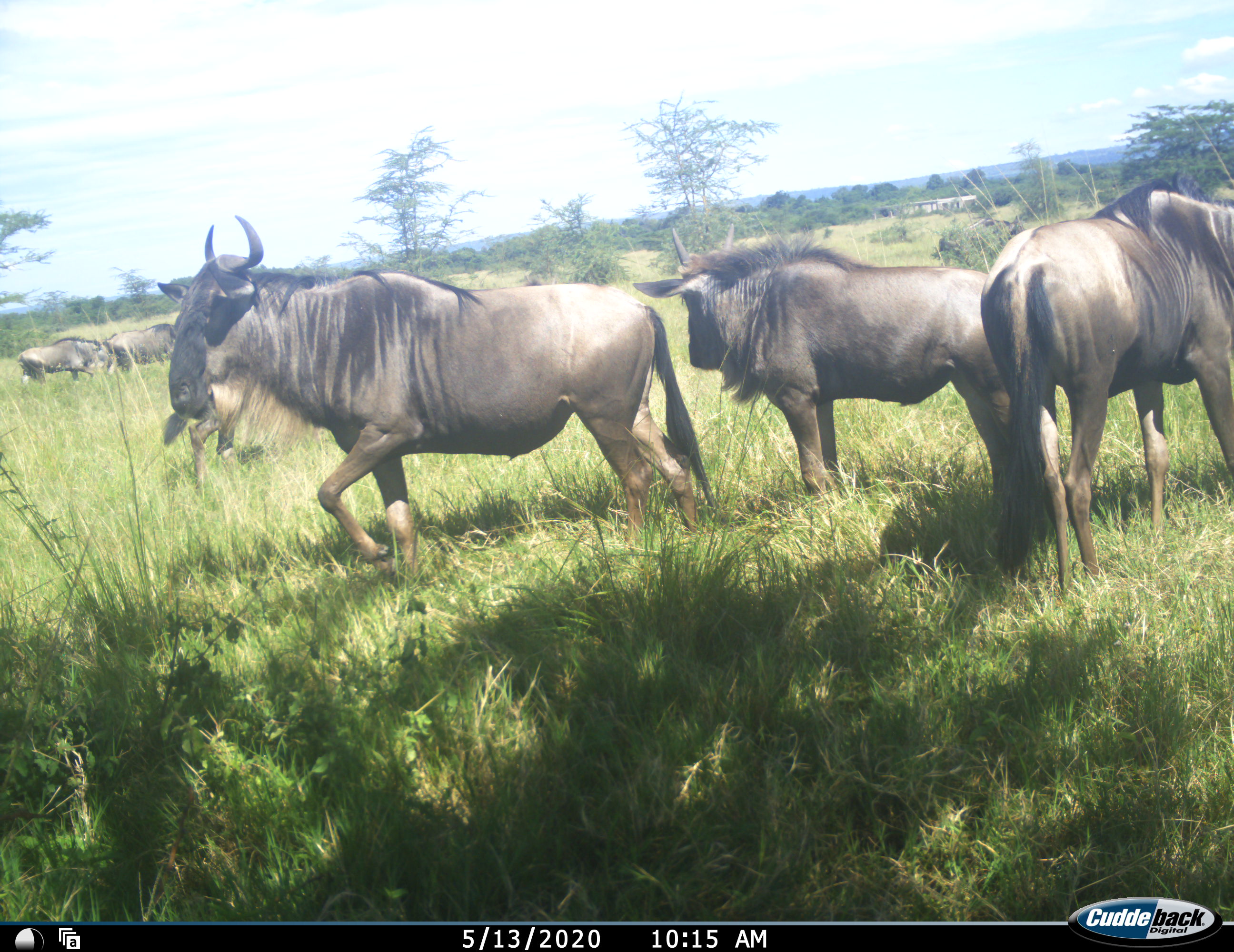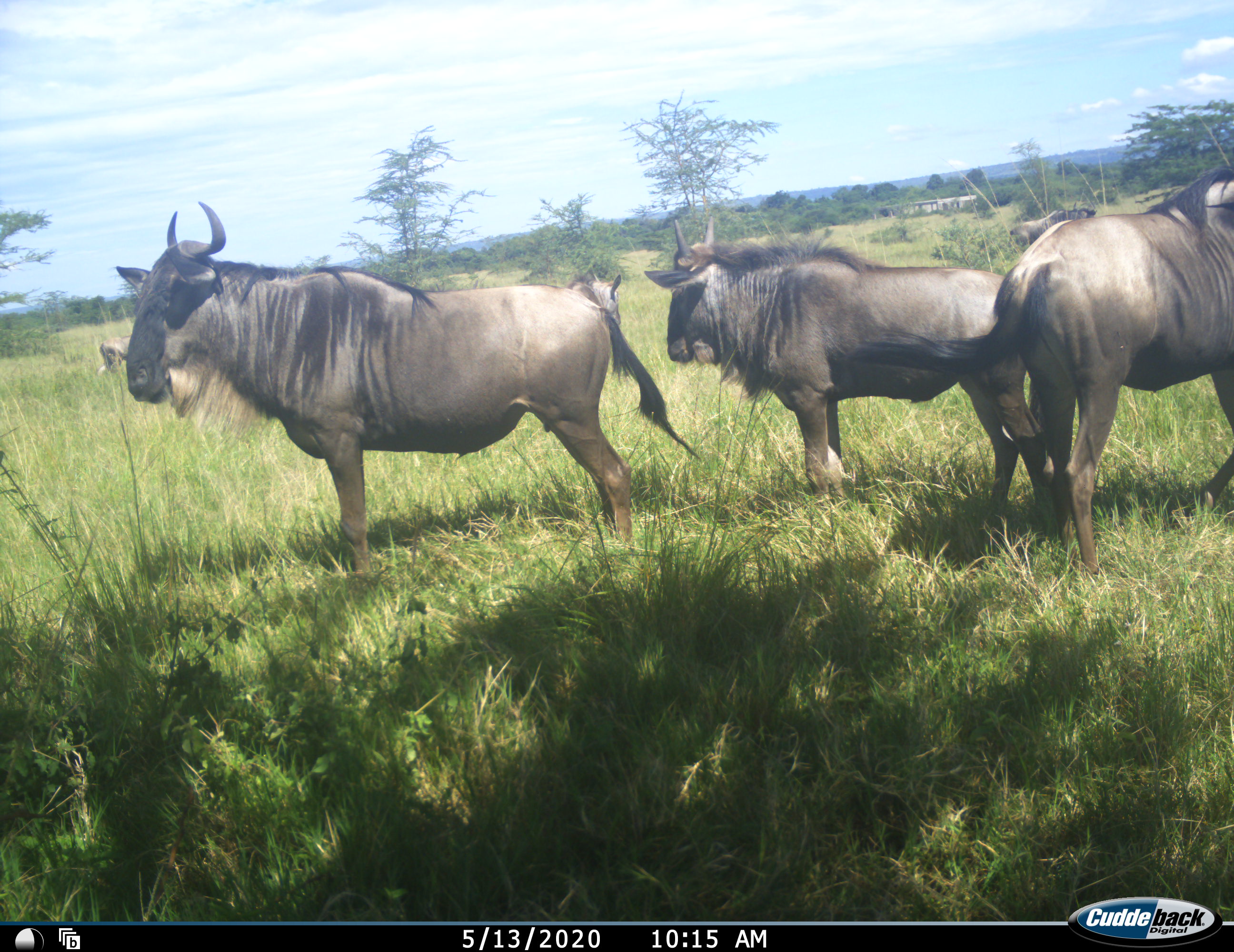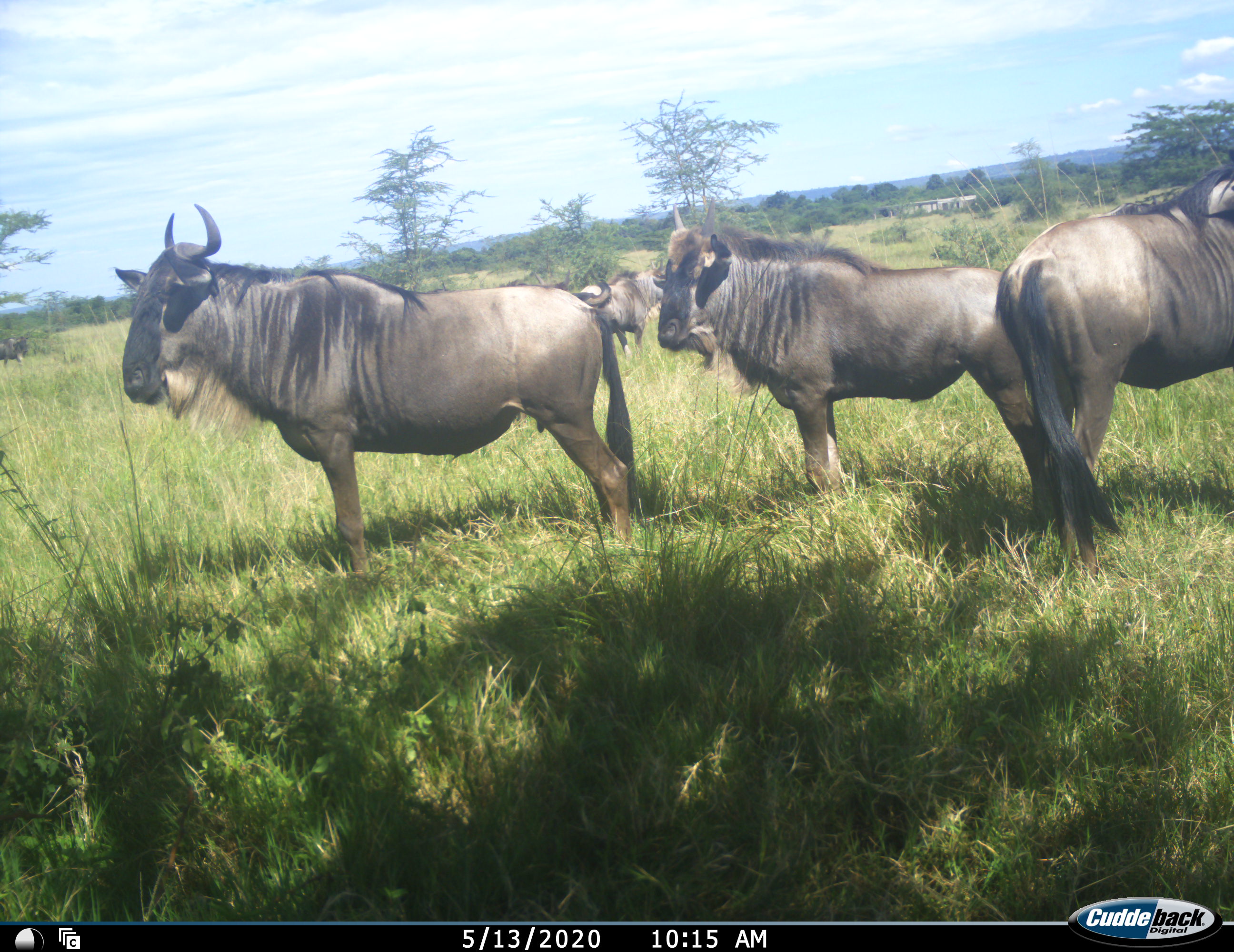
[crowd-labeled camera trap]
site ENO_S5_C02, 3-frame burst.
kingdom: Animalia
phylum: Chordata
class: Mammalia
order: Artiodactyla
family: Bovidae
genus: Connochaetes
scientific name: Connochaetes taurinus taurinus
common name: blue wildebeest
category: wildebeestblue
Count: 5.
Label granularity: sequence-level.